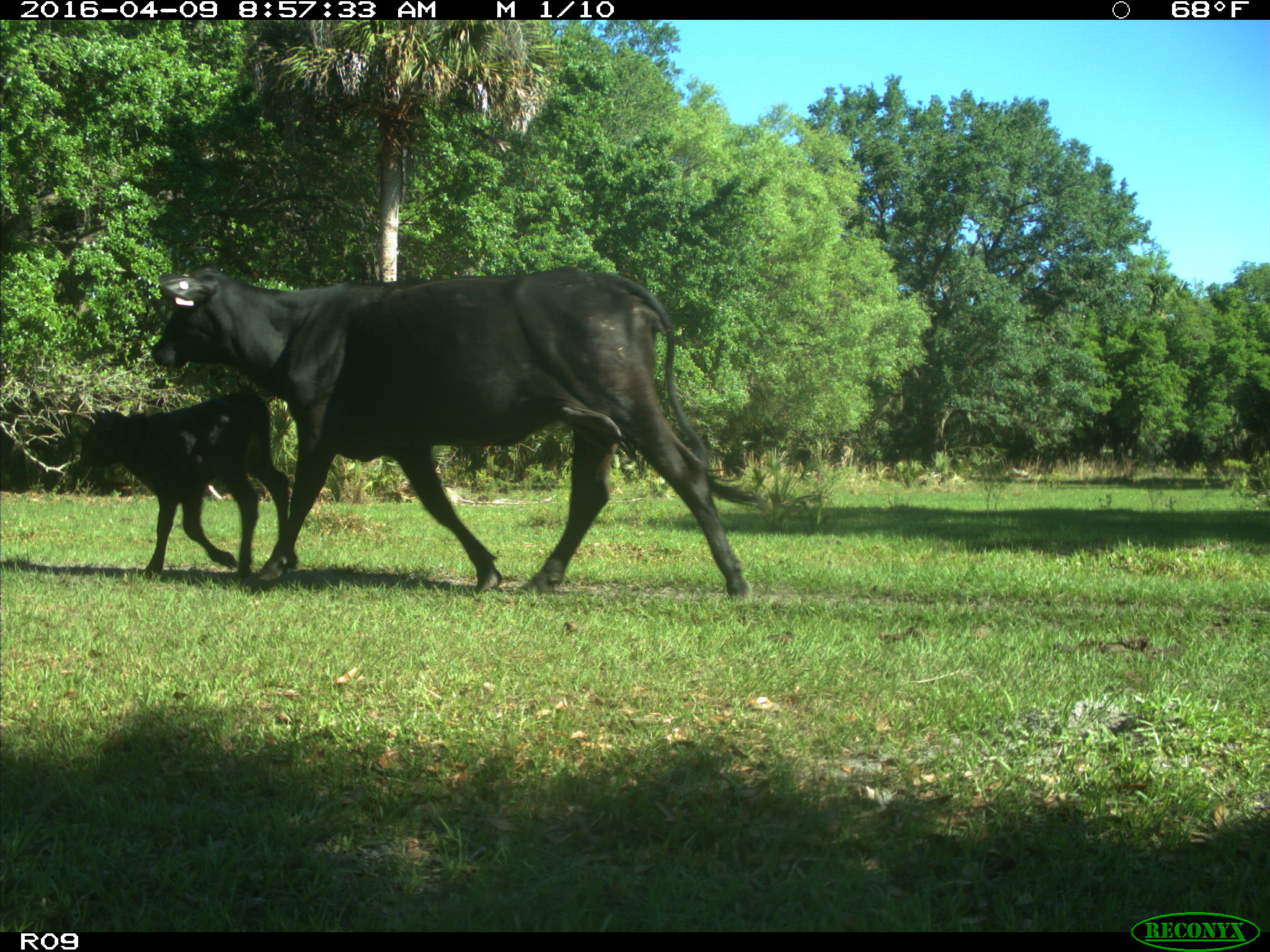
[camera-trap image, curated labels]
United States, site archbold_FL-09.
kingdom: Animalia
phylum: Chordata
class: Mammalia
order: Artiodactyla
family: Bovidae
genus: Bos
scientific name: Bos taurus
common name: domestic cow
Bos taurus (domestic cow).